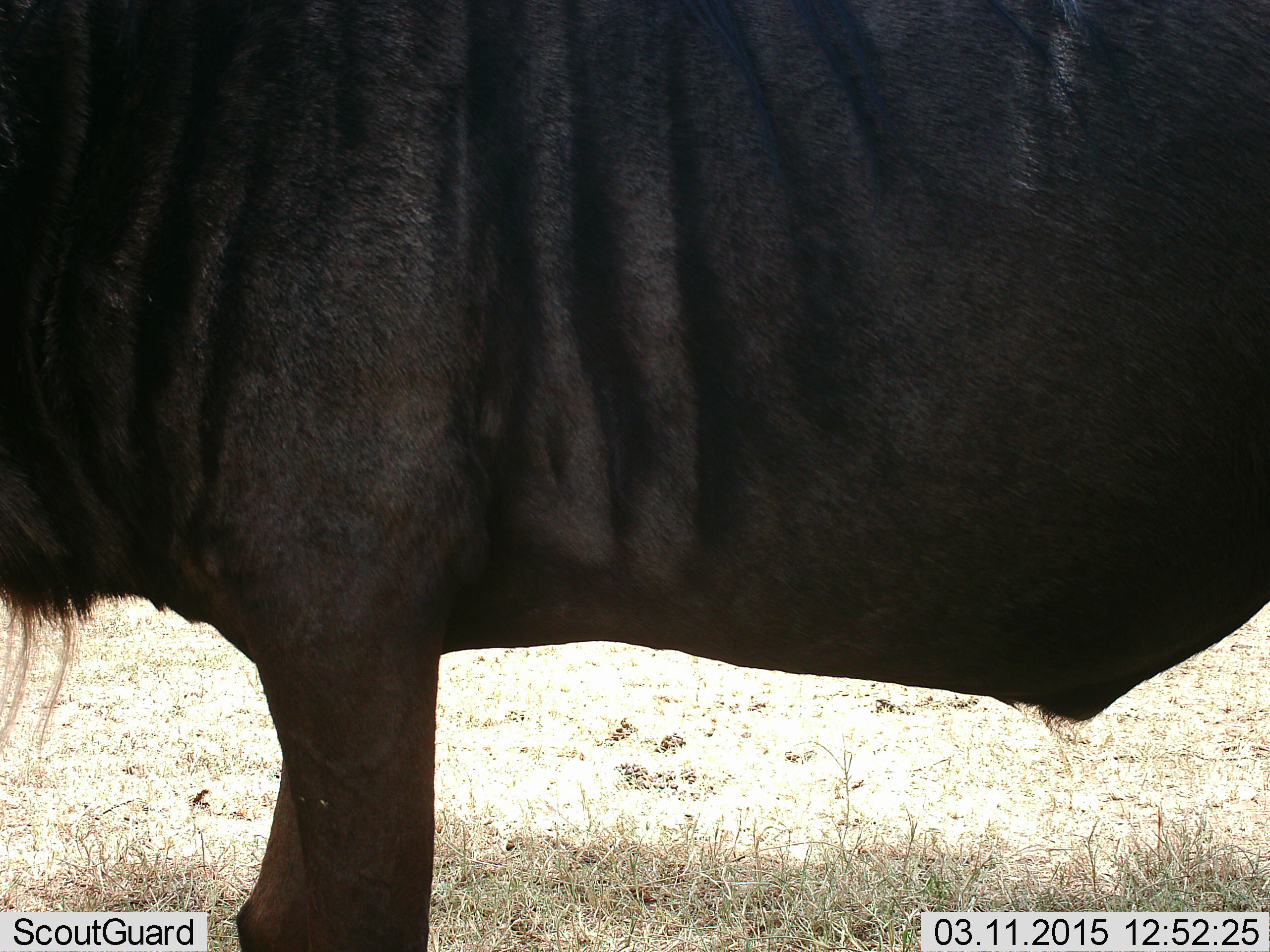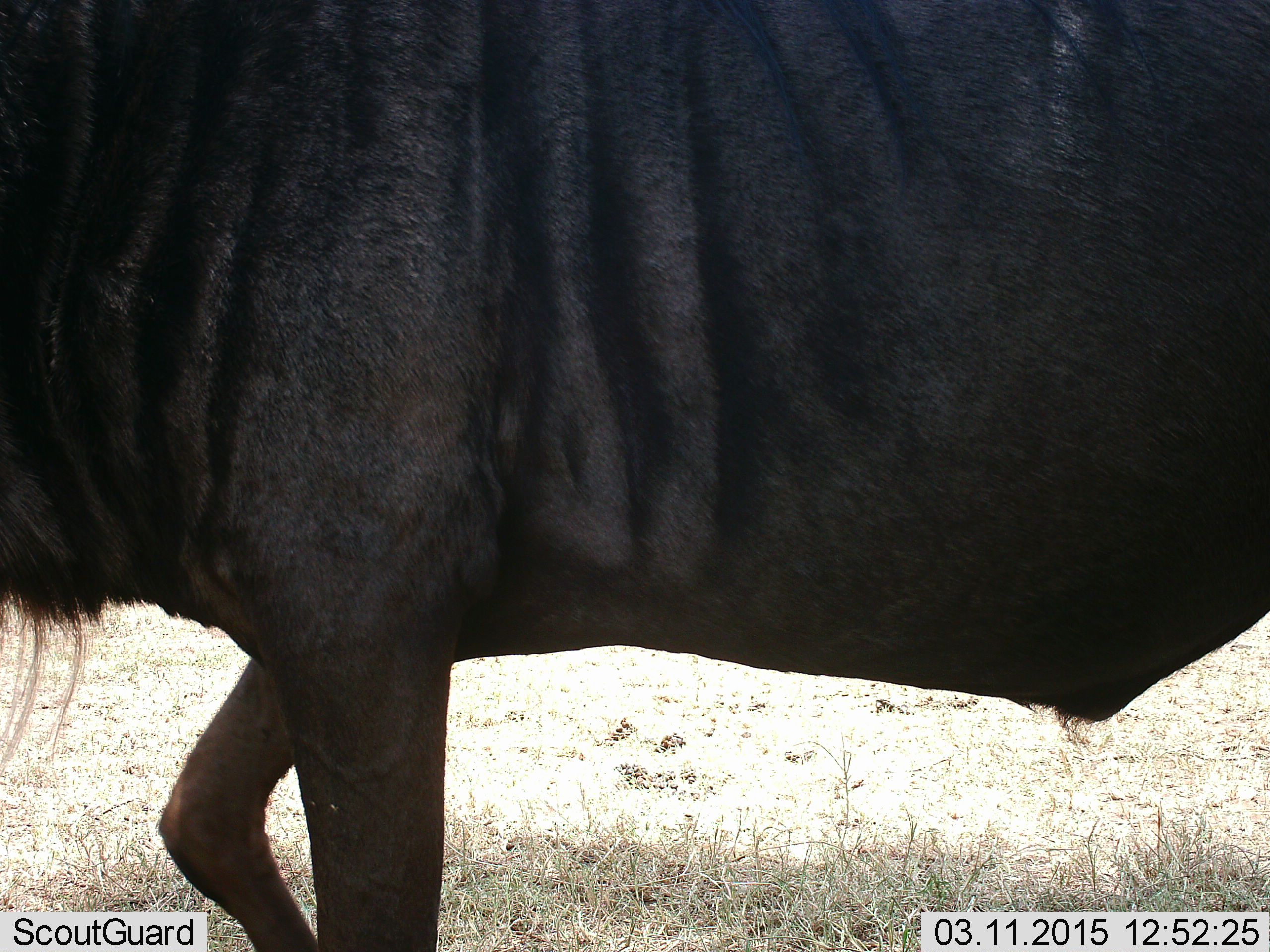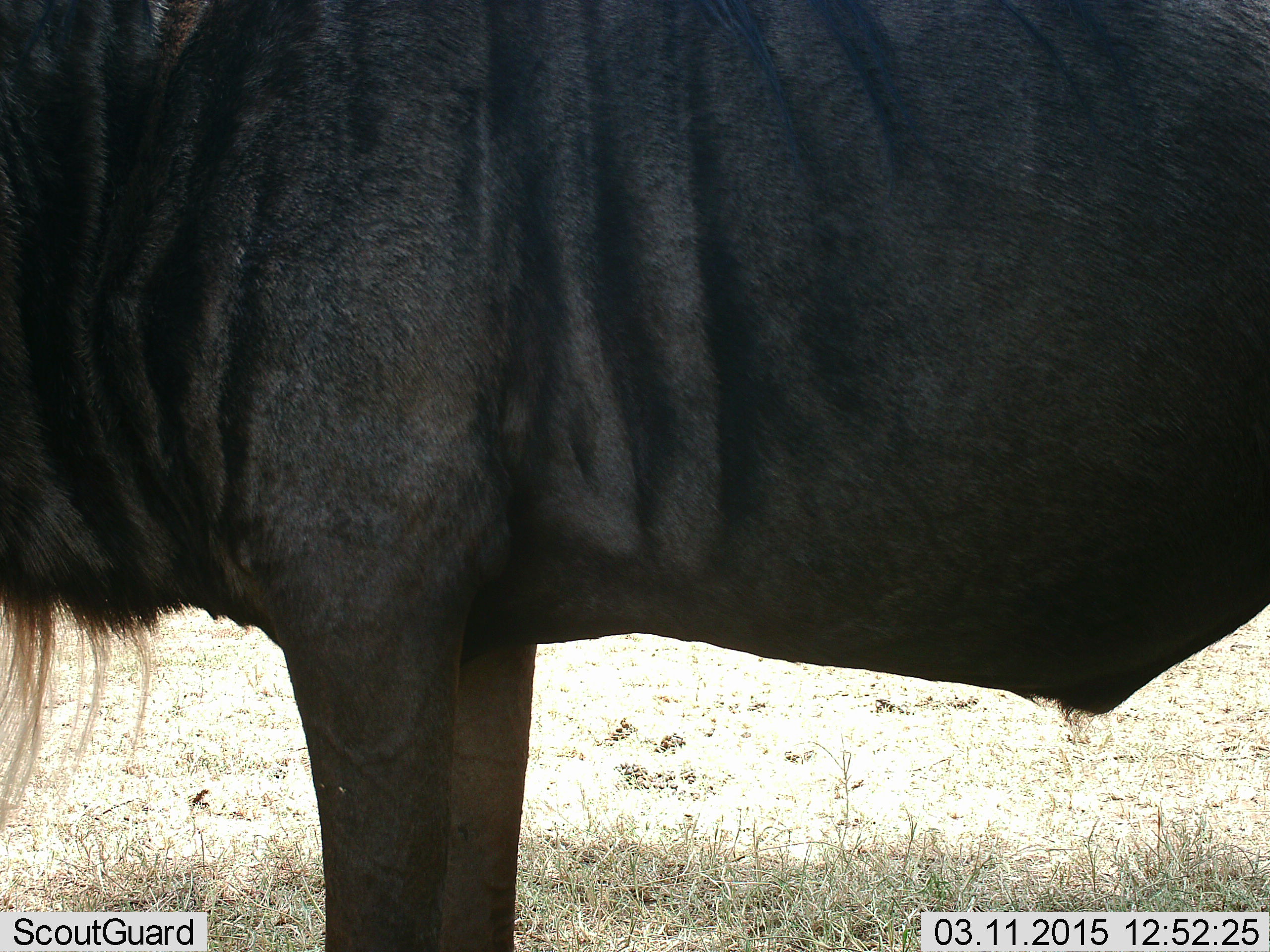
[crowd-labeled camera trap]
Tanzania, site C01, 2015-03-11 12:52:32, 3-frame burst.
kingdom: Animalia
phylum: Chordata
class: Mammalia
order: Artiodactyla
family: Bovidae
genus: Connochaetes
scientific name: Connochaetes taurinus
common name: blue wildebeest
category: wildebeest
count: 1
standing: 56%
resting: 0%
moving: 44%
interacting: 0%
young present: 0%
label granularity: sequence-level